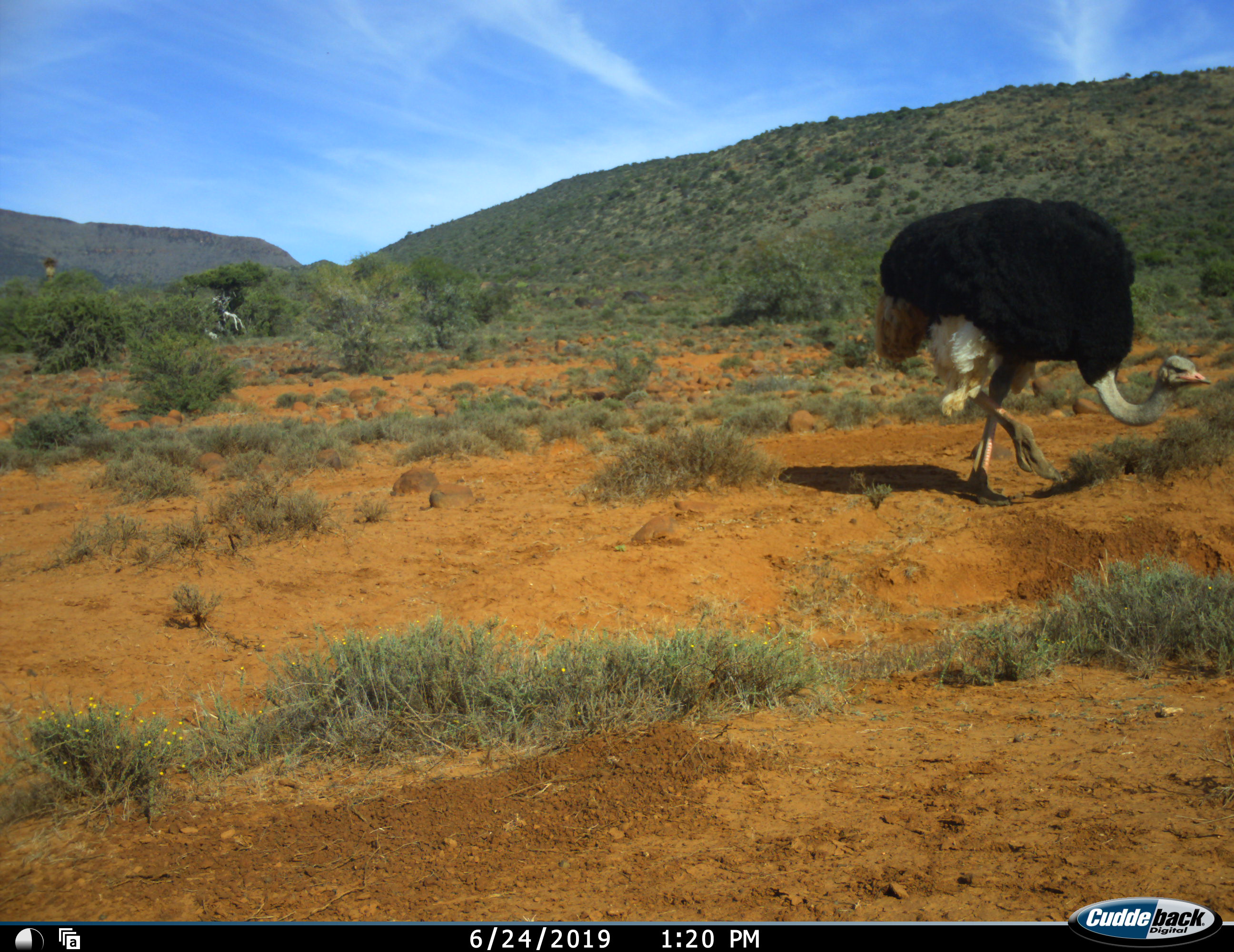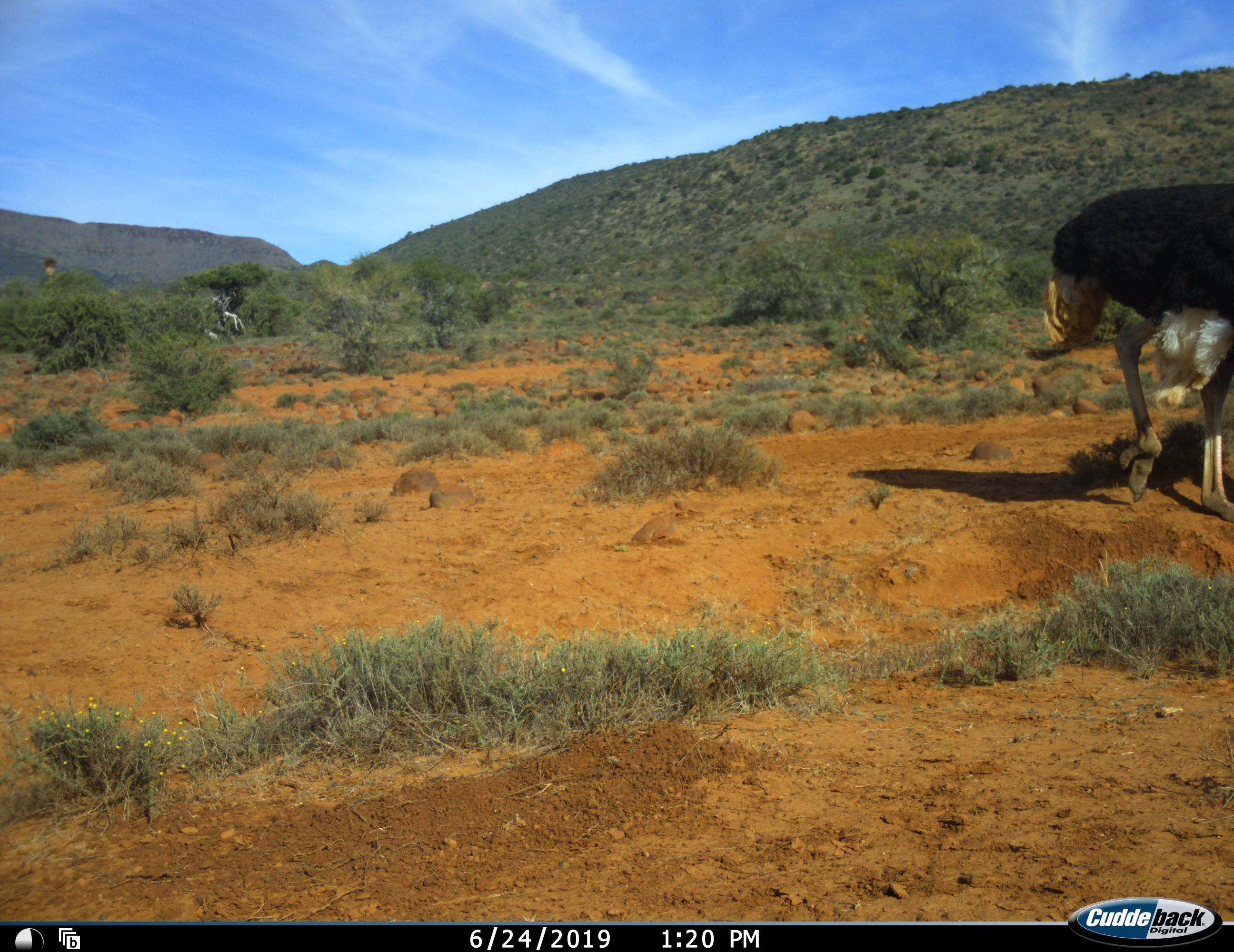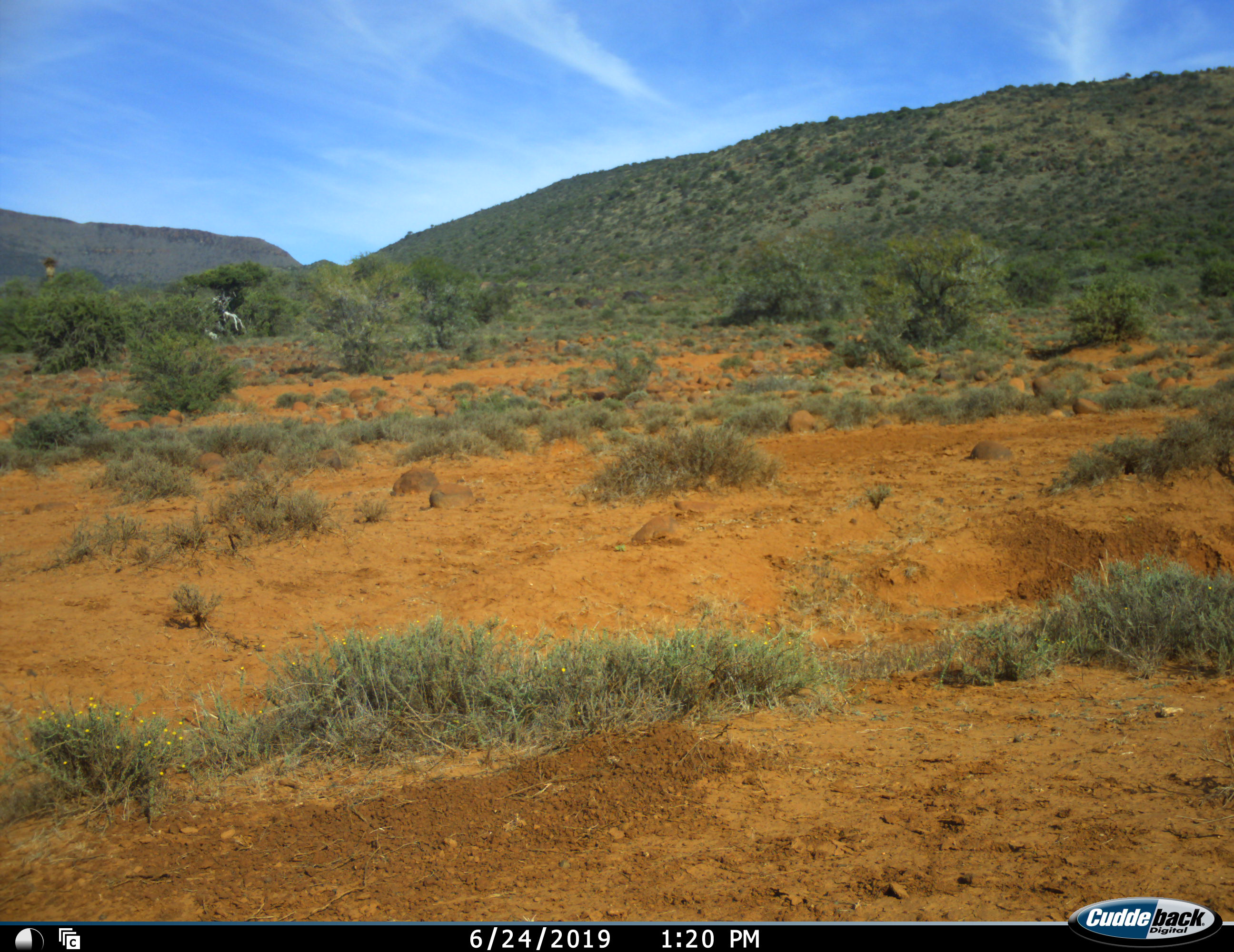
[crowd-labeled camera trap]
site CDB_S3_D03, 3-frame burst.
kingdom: Animalia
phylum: Chordata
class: Aves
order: Struthioniformes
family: Struthionidae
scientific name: Struthionidae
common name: ostrich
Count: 1.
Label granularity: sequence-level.